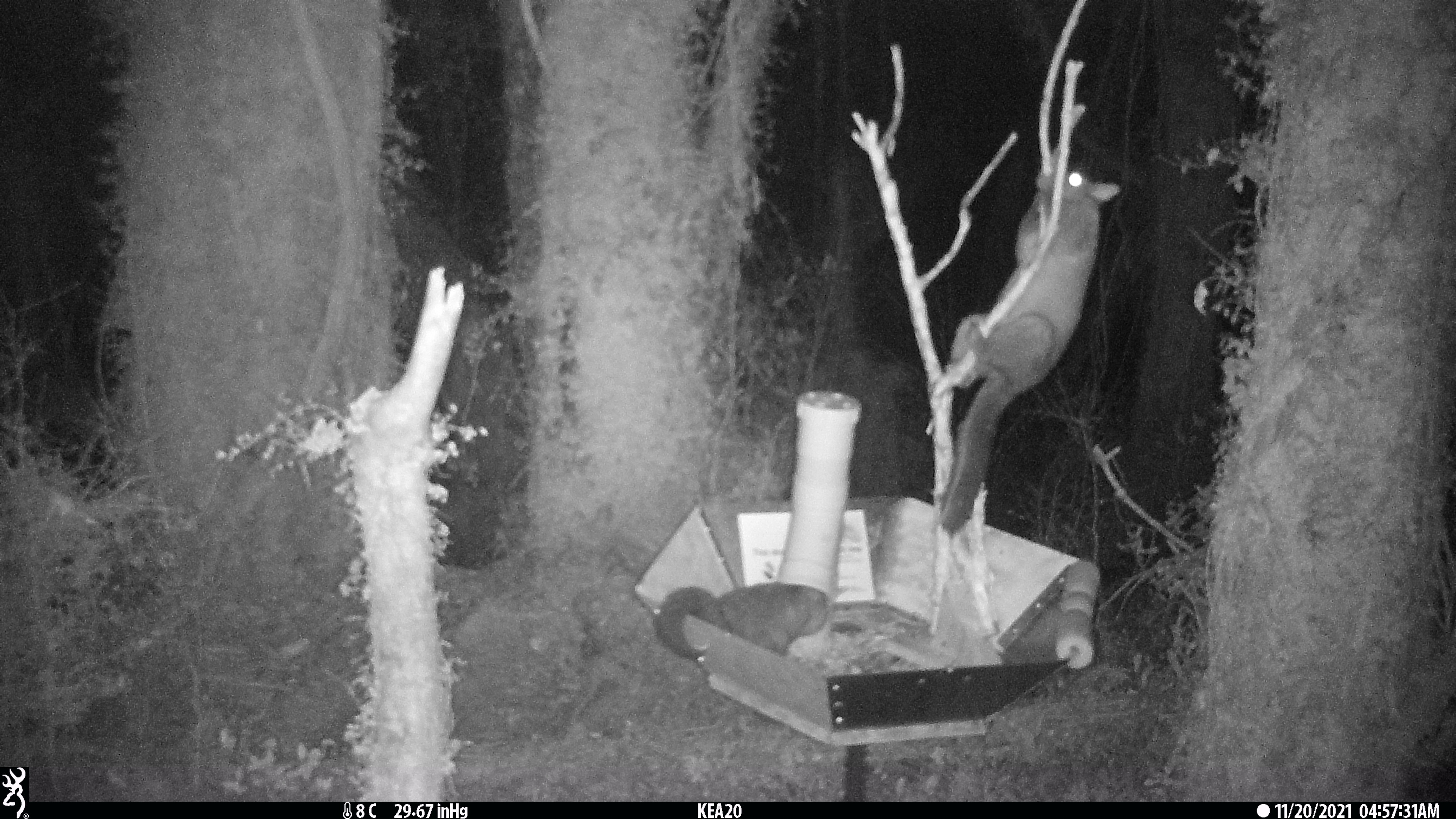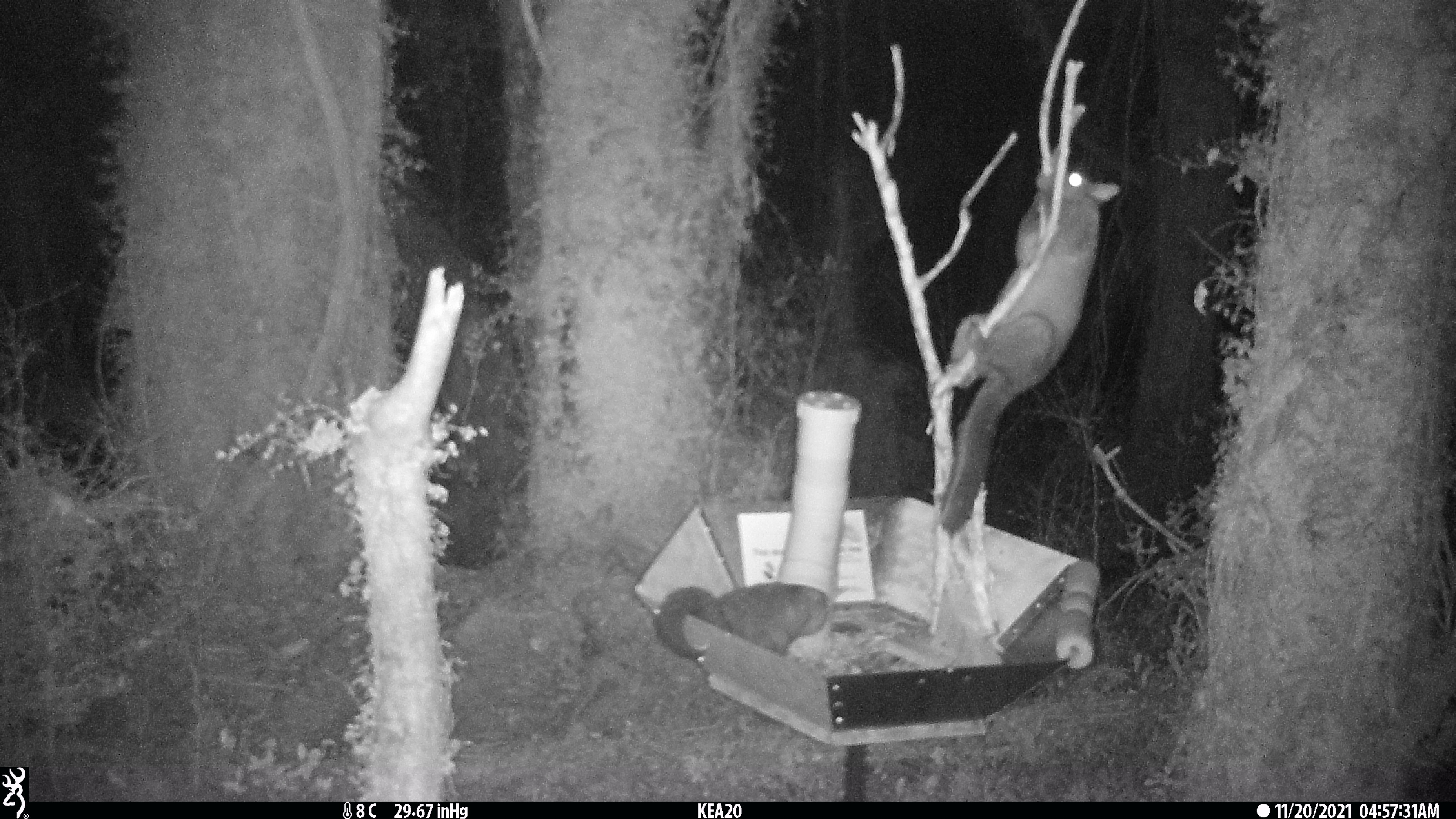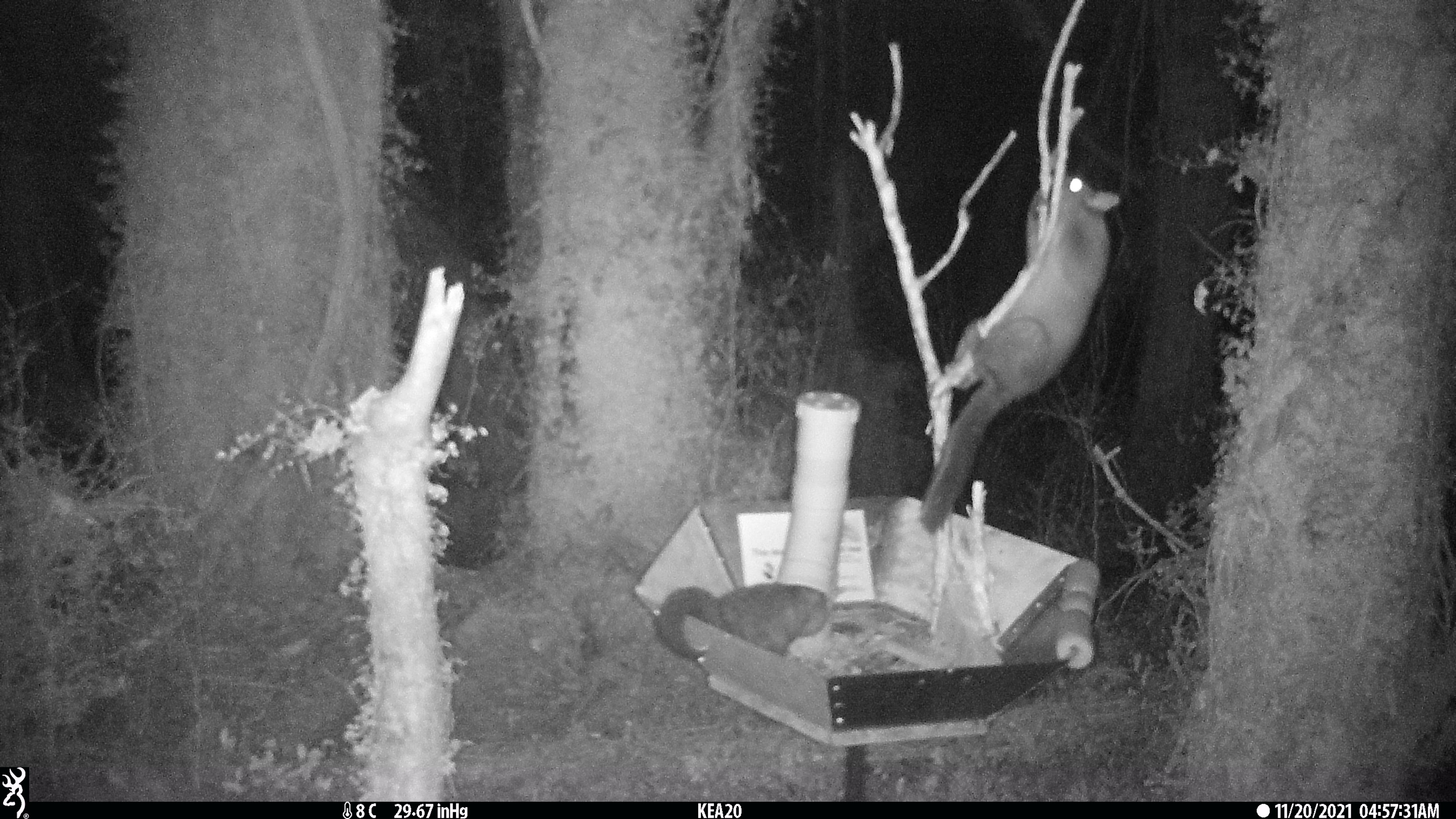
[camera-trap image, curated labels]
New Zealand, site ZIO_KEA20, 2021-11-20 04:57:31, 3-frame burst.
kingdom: Animalia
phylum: Chordata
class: Mammalia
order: Diprotodontia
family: Phalangeridae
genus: Trichosurus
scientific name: Trichosurus vulpecula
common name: common brushtail possum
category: possum